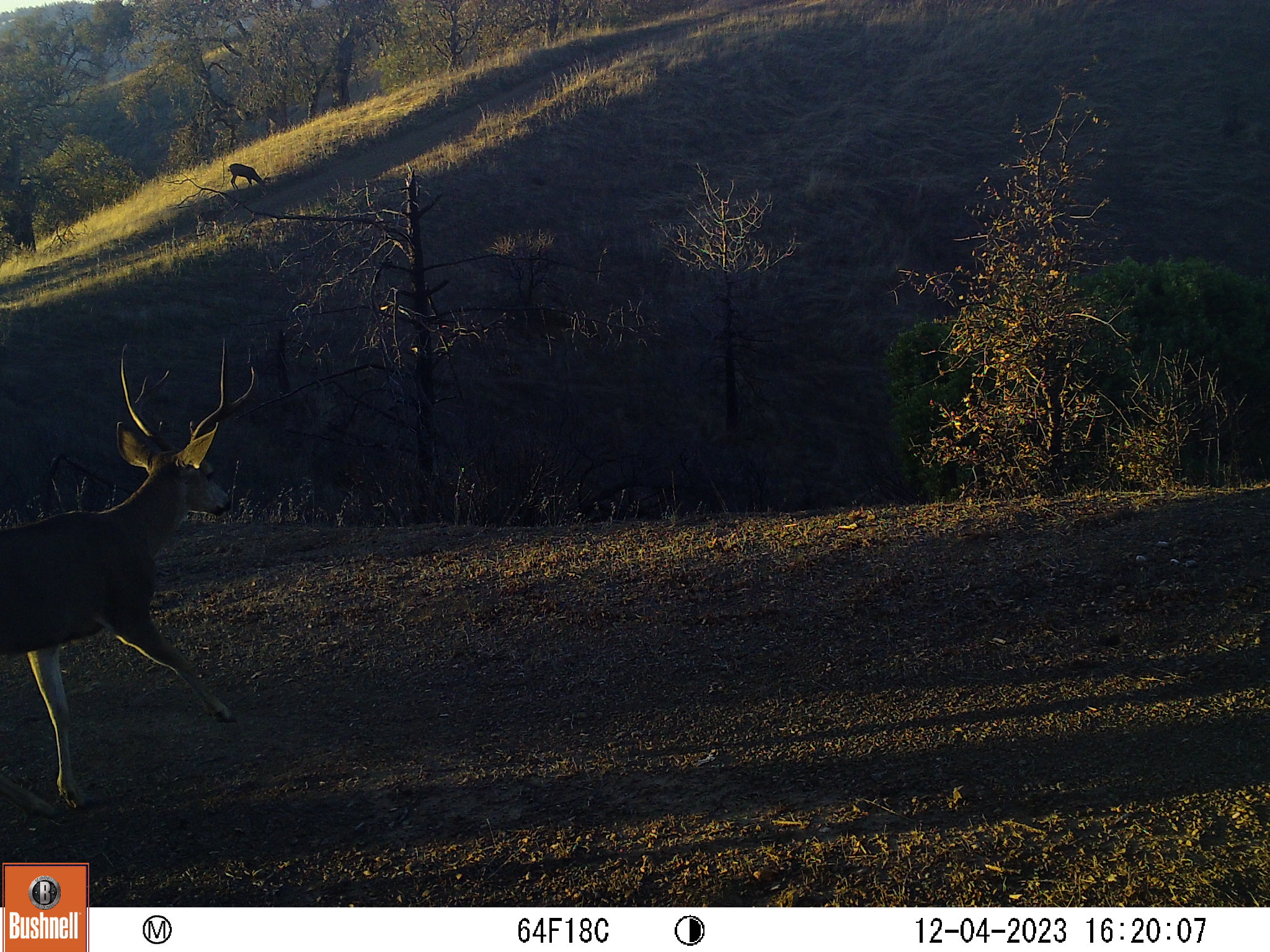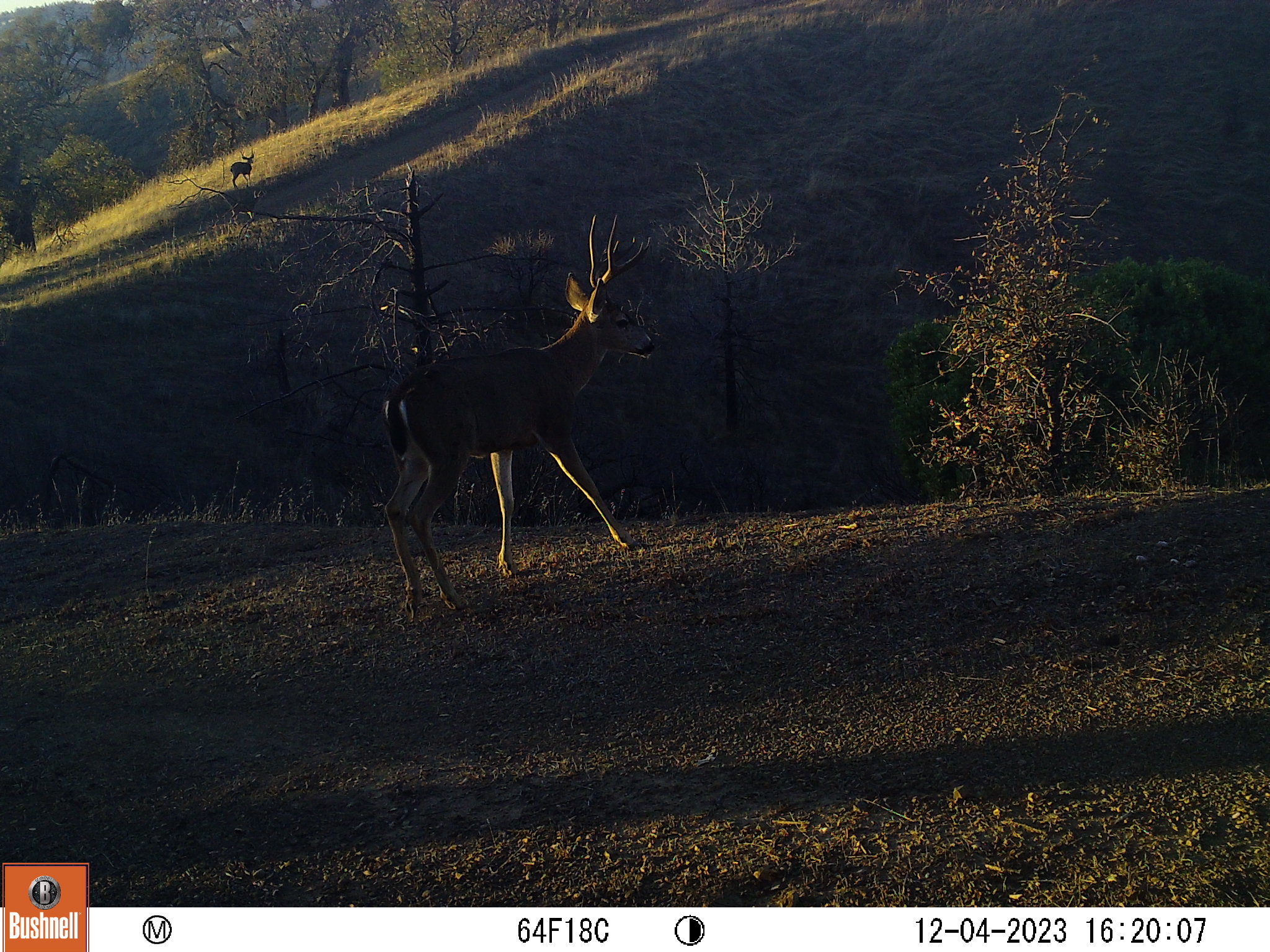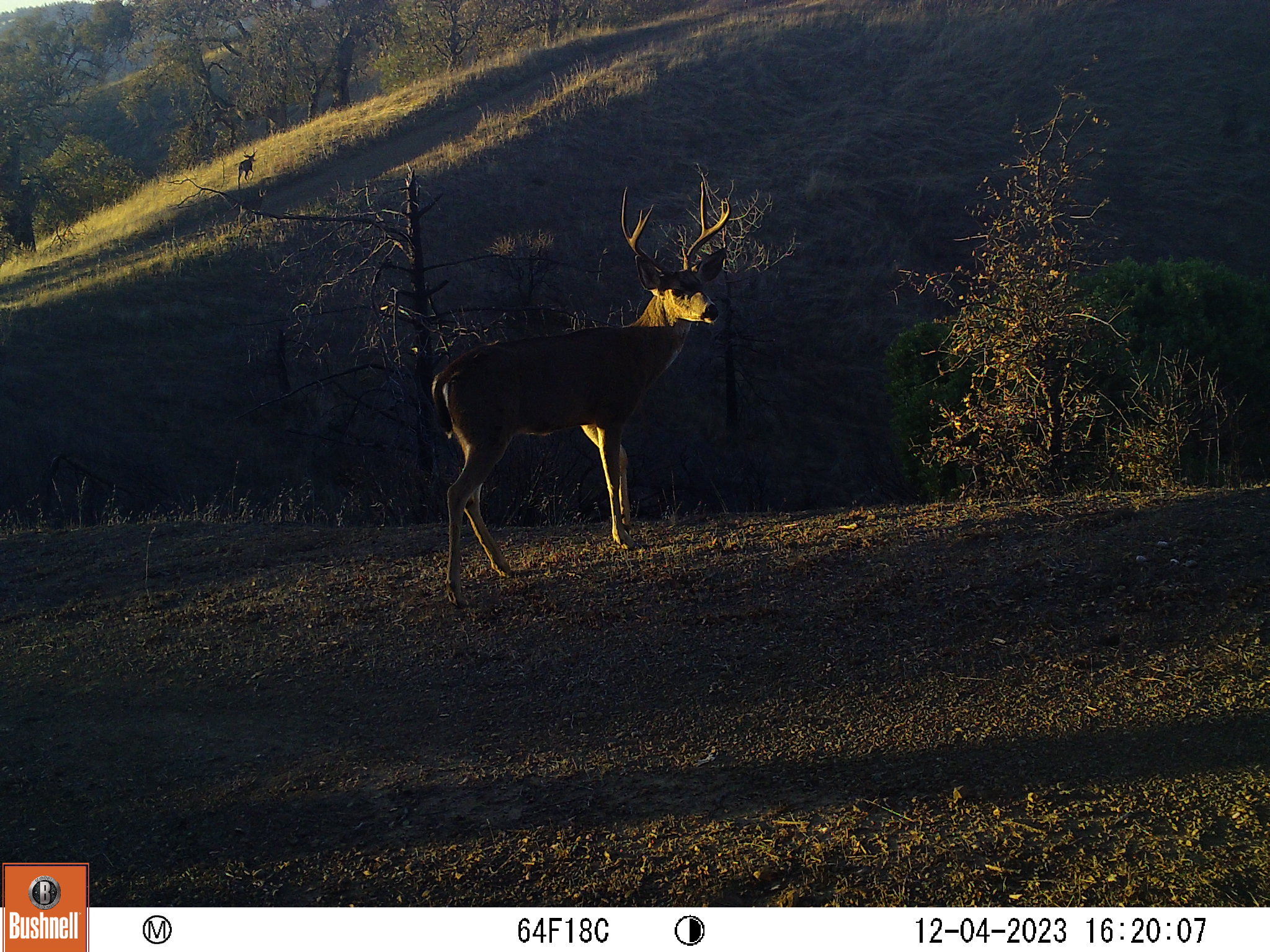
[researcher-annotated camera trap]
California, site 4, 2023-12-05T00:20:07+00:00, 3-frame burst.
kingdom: Animalia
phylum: Chordata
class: Mammalia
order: Artiodactyla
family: Cervidae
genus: Odocoileus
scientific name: Odocoileus hemionus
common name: mule deer